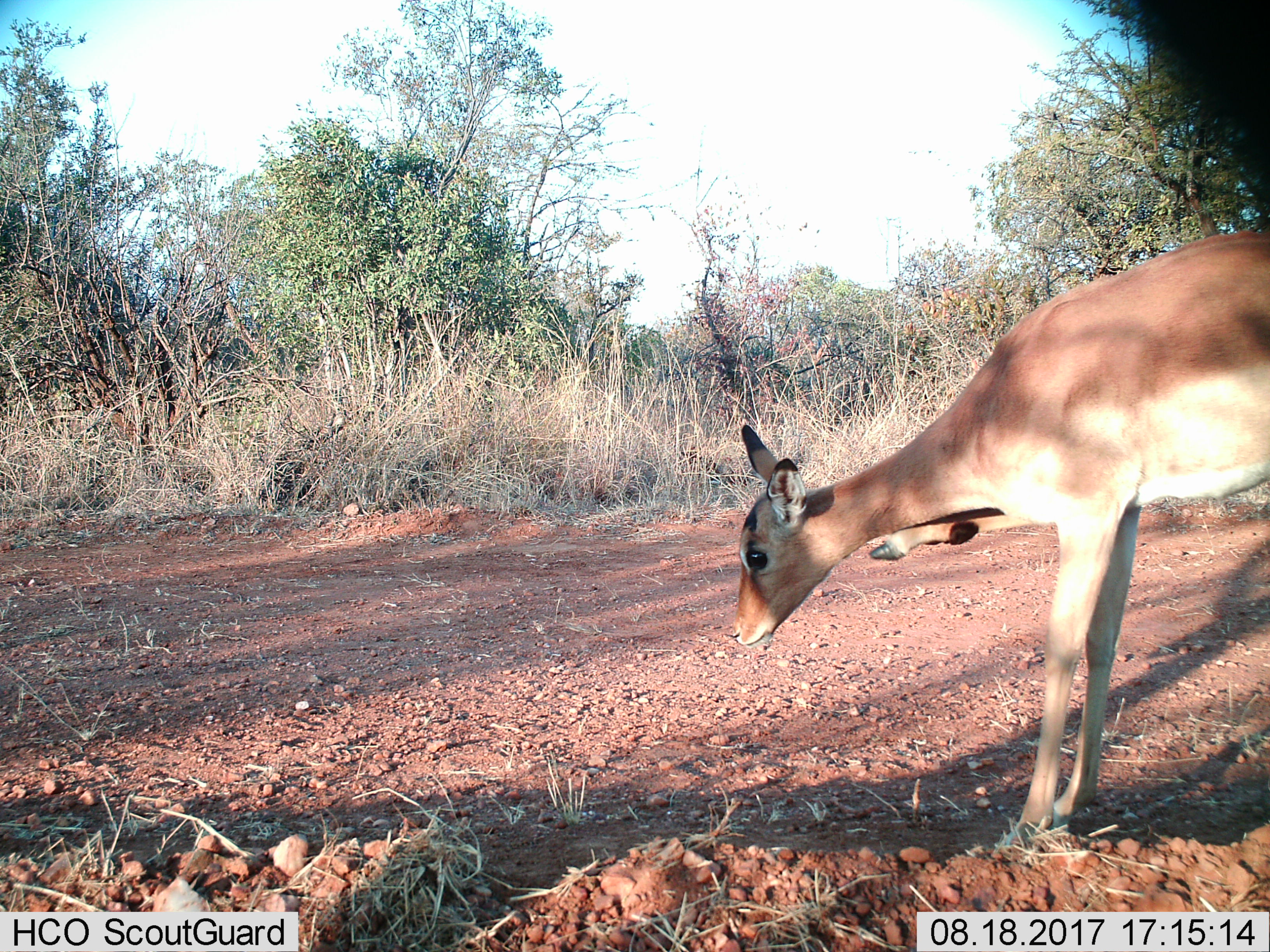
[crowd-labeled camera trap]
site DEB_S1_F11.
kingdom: Animalia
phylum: Chordata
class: Mammalia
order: Artiodactyla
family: Bovidae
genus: Aepyceros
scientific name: Aepyceros melampus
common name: impala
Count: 1.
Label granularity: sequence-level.